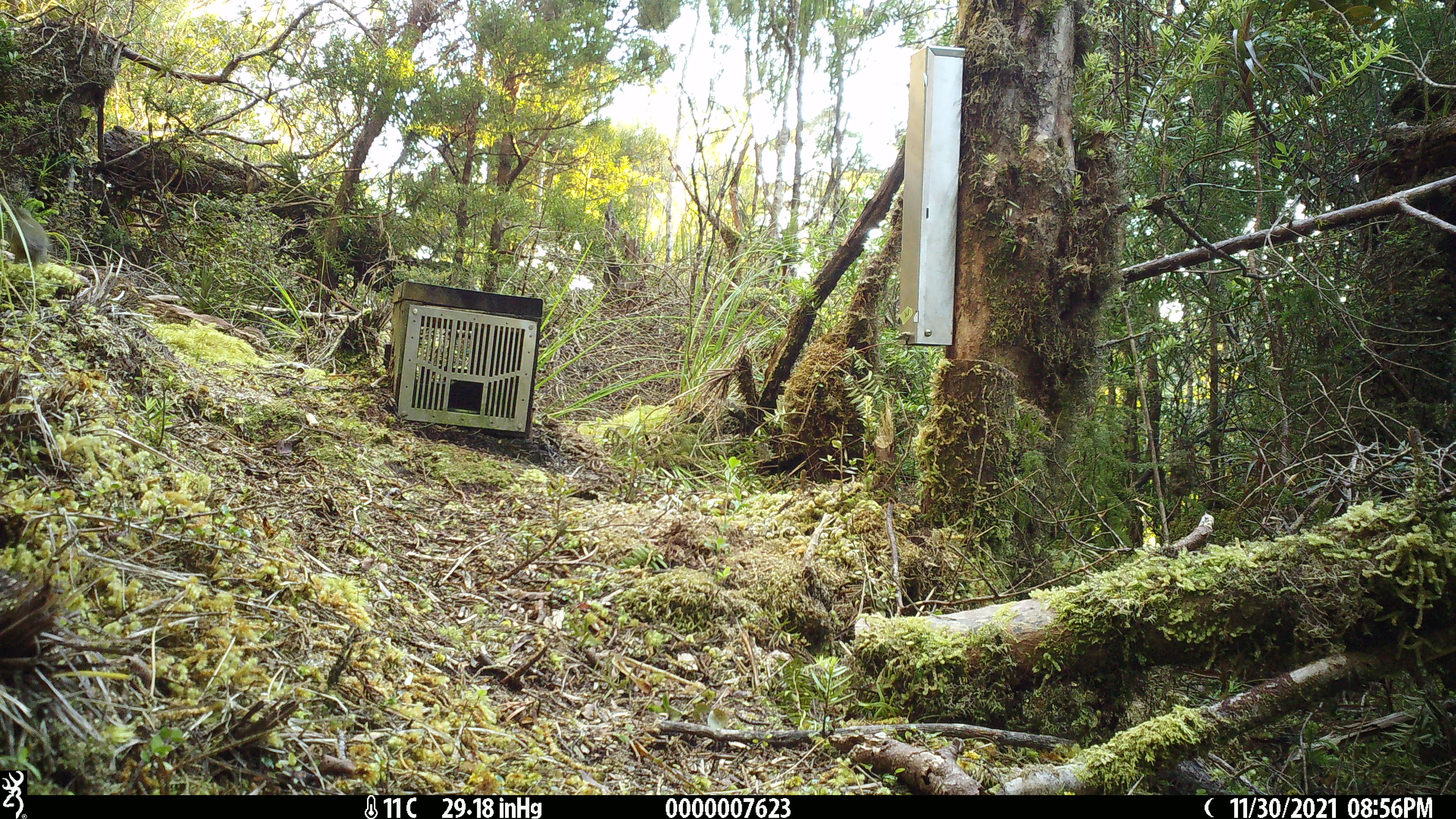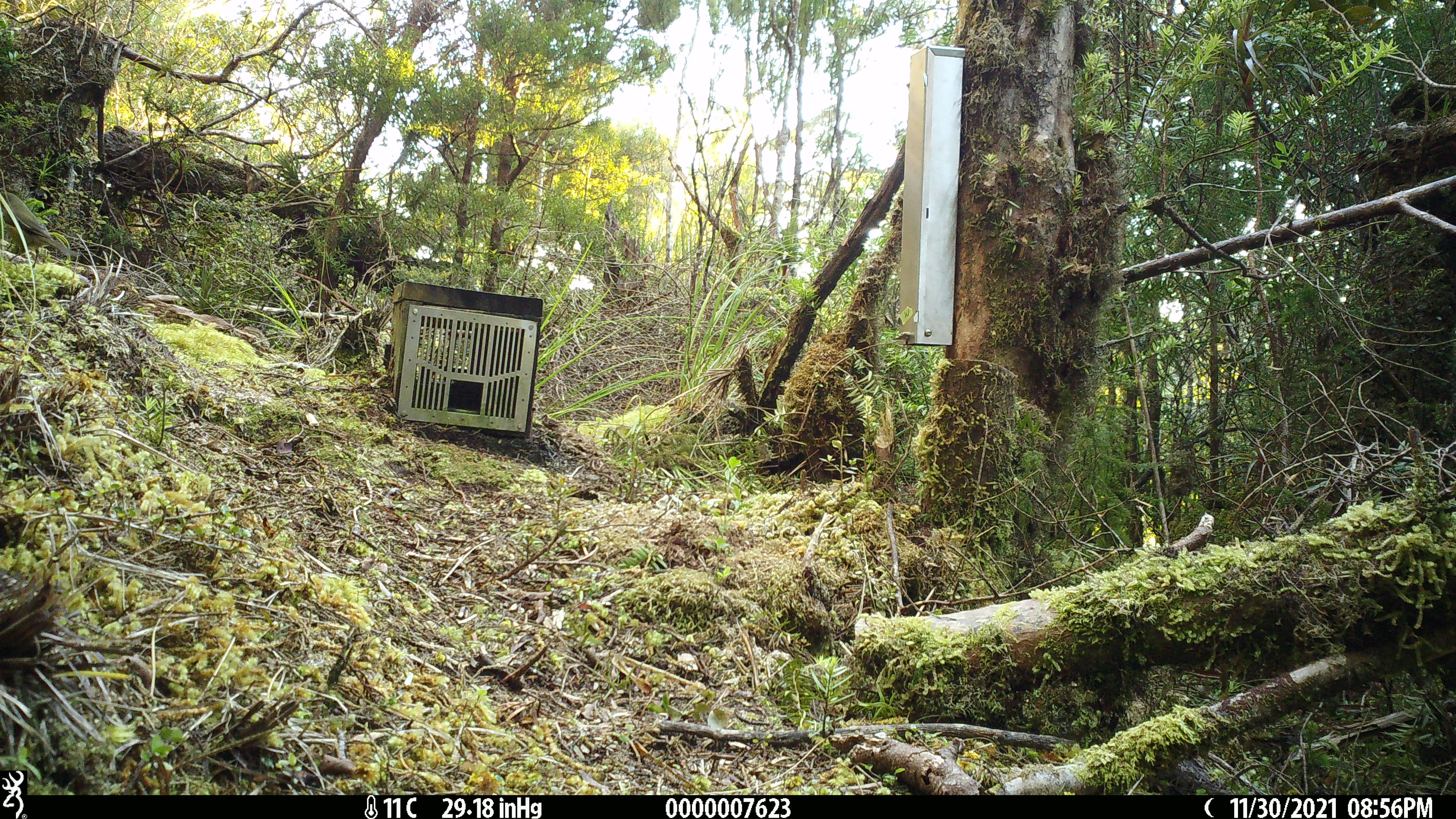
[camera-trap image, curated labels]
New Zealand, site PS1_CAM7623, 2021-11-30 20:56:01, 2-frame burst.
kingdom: Animalia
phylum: Chordata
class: Aves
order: Passeriformes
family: Petroicidae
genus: Petroica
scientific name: Petroica australis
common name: new zealand robin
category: robin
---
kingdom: Animalia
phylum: Chordata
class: Aves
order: Passeriformes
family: Meliphagidae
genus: Anthornis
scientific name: Anthornis melanura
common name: new zealand bellbird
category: bellbird